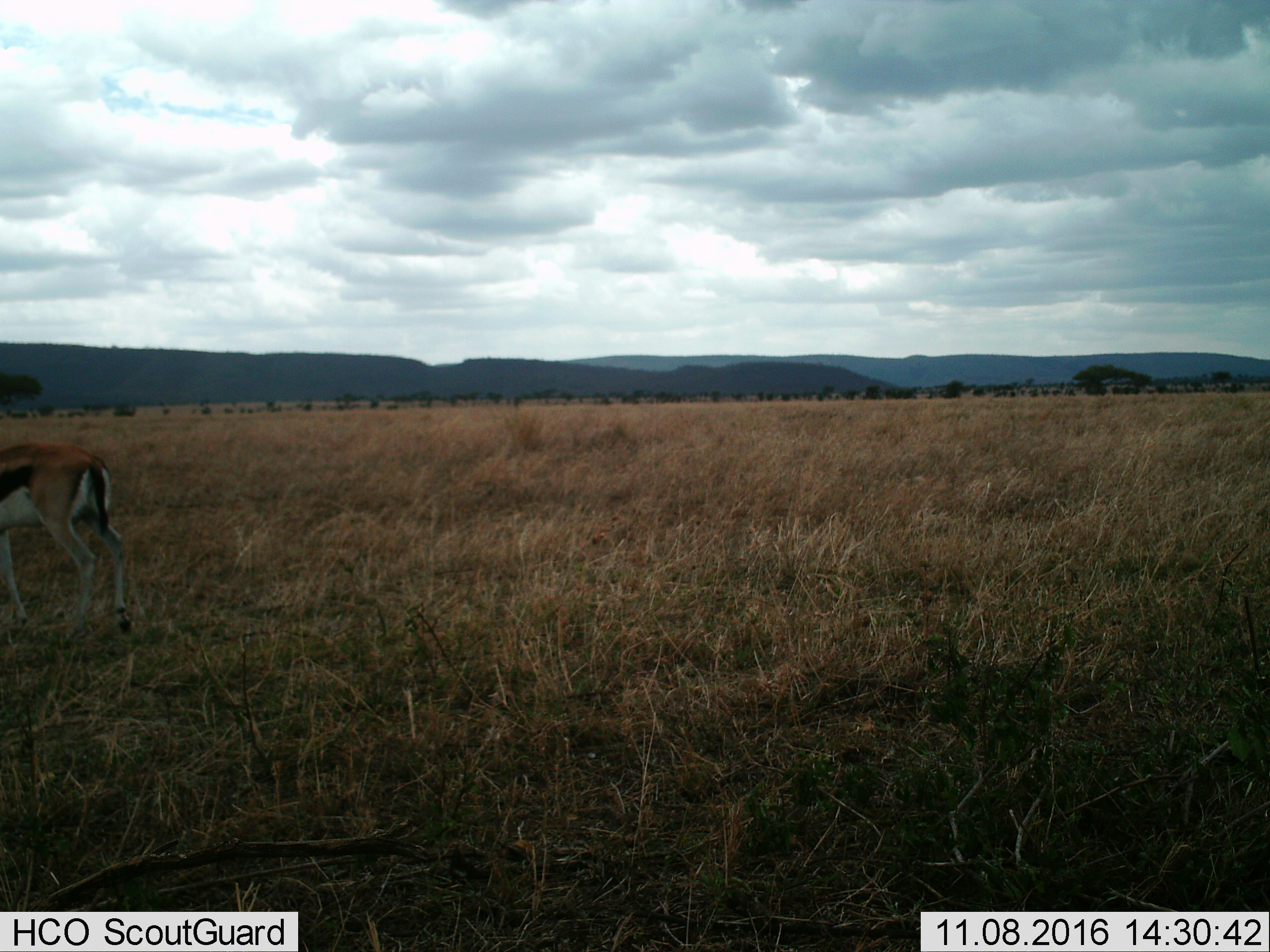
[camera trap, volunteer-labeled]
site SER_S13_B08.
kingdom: Animalia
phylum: Chordata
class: Mammalia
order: Artiodactyla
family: Bovidae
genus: Eudorcas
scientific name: Eudorcas thomsonii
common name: thomson's gazelle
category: gazellethomsons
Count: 1.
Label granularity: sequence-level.